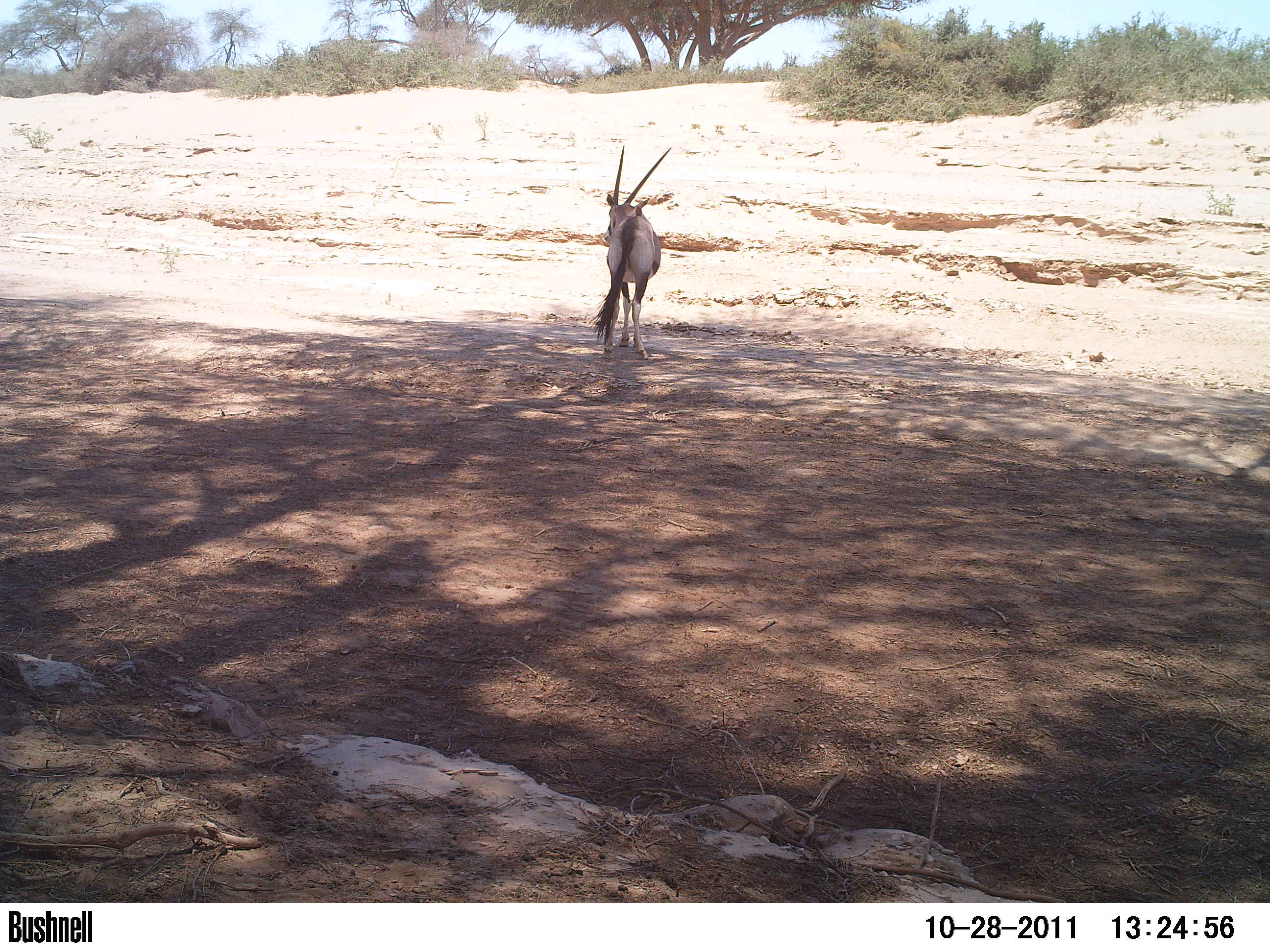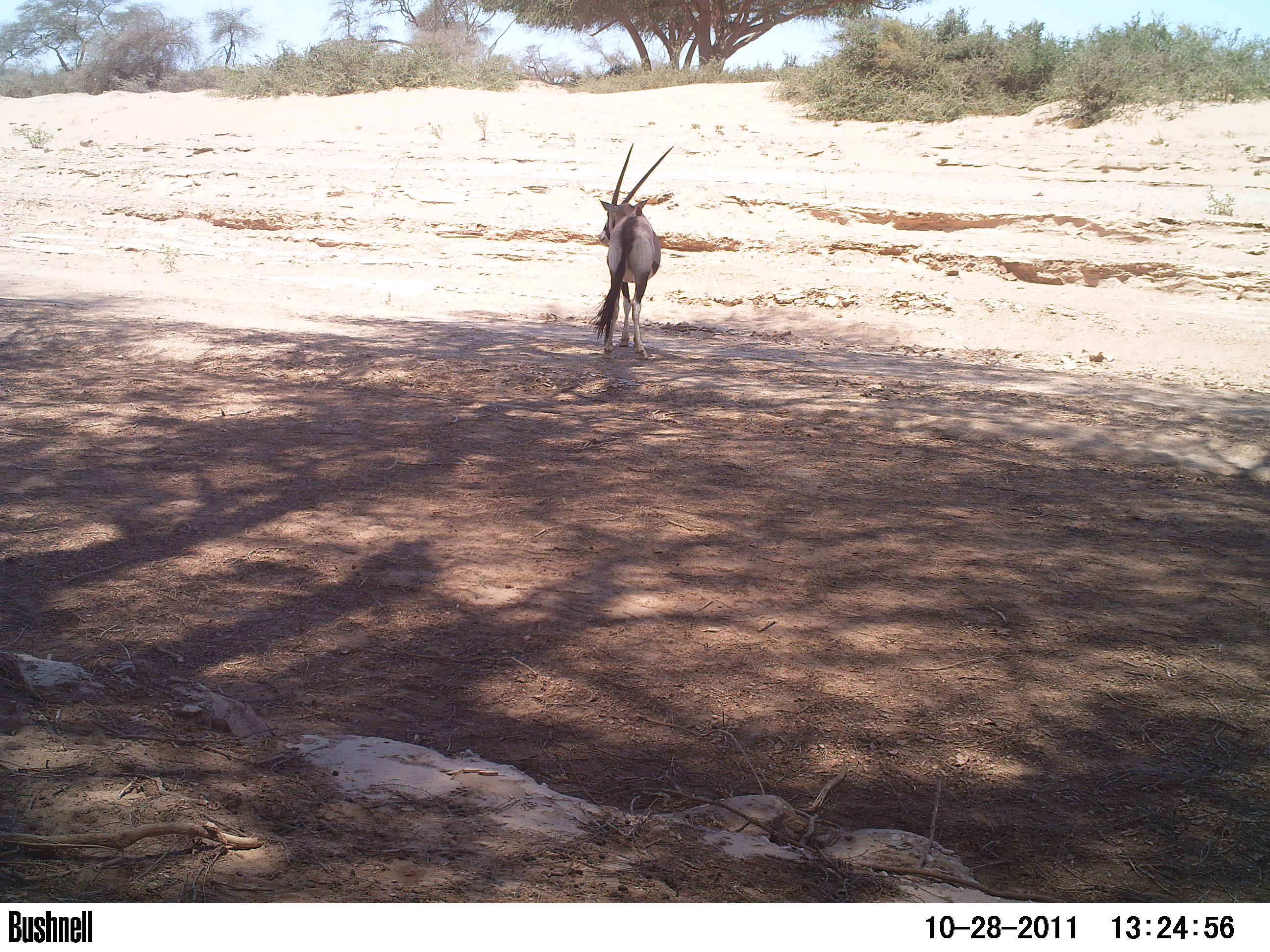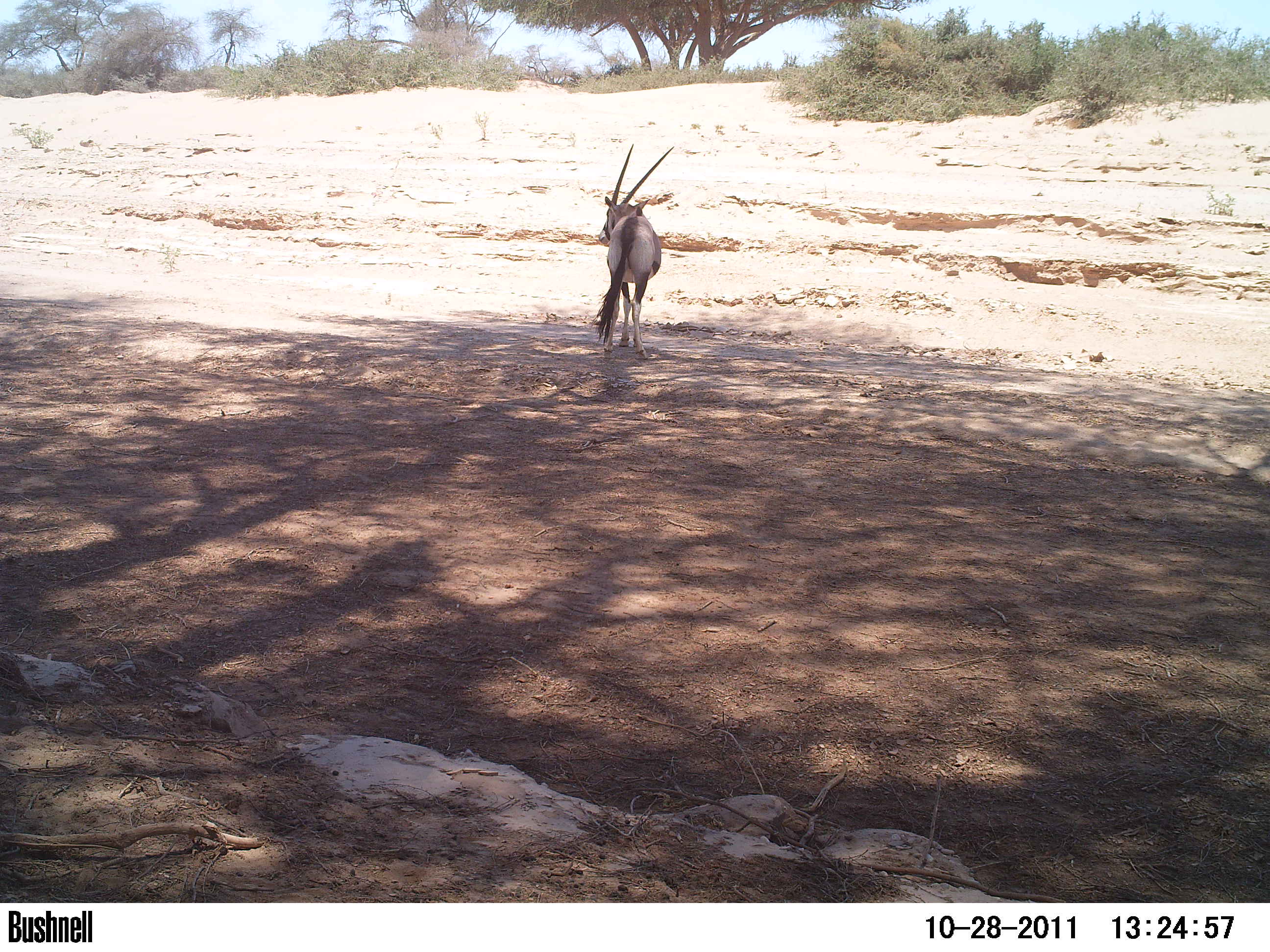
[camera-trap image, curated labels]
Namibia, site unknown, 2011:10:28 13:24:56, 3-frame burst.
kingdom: Animalia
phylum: Chordata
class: Mammalia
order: Artiodactyla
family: Bovidae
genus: Oryx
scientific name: Oryx gazella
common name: gemsbok